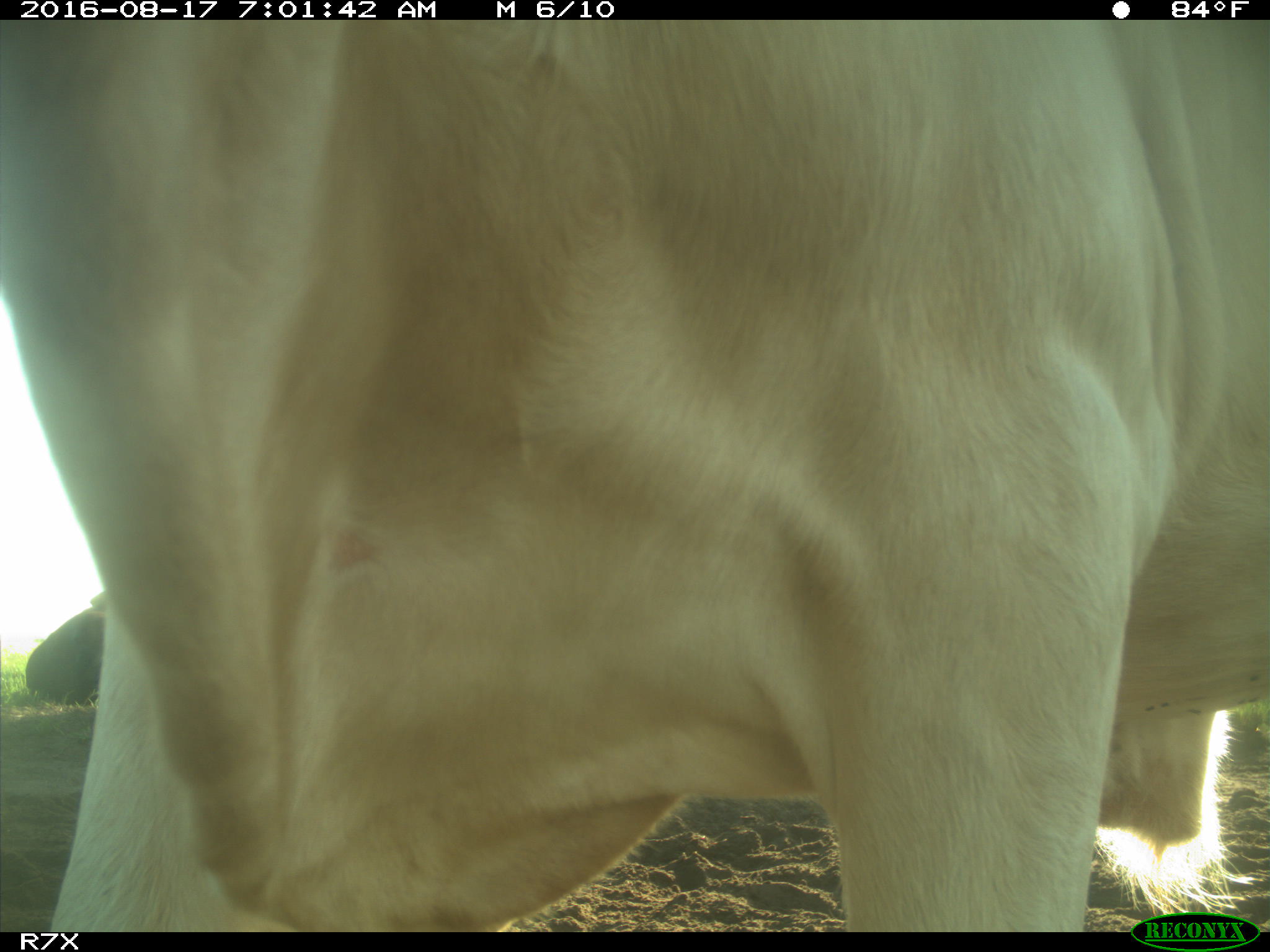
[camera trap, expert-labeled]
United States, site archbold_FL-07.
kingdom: Animalia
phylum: Chordata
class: Mammalia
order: Artiodactyla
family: Bovidae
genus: Bos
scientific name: Bos taurus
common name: domestic cow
Bos taurus (domestic cow).